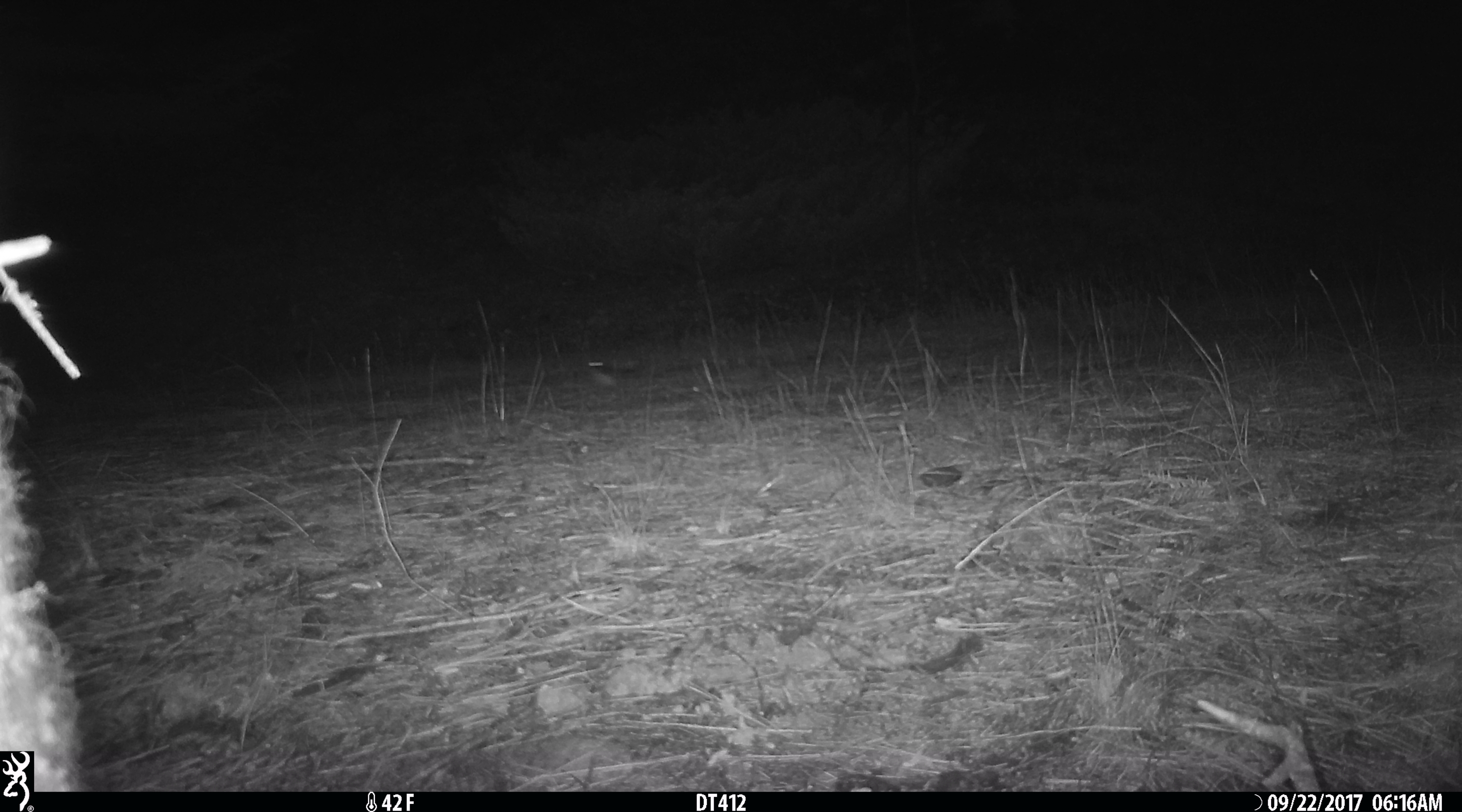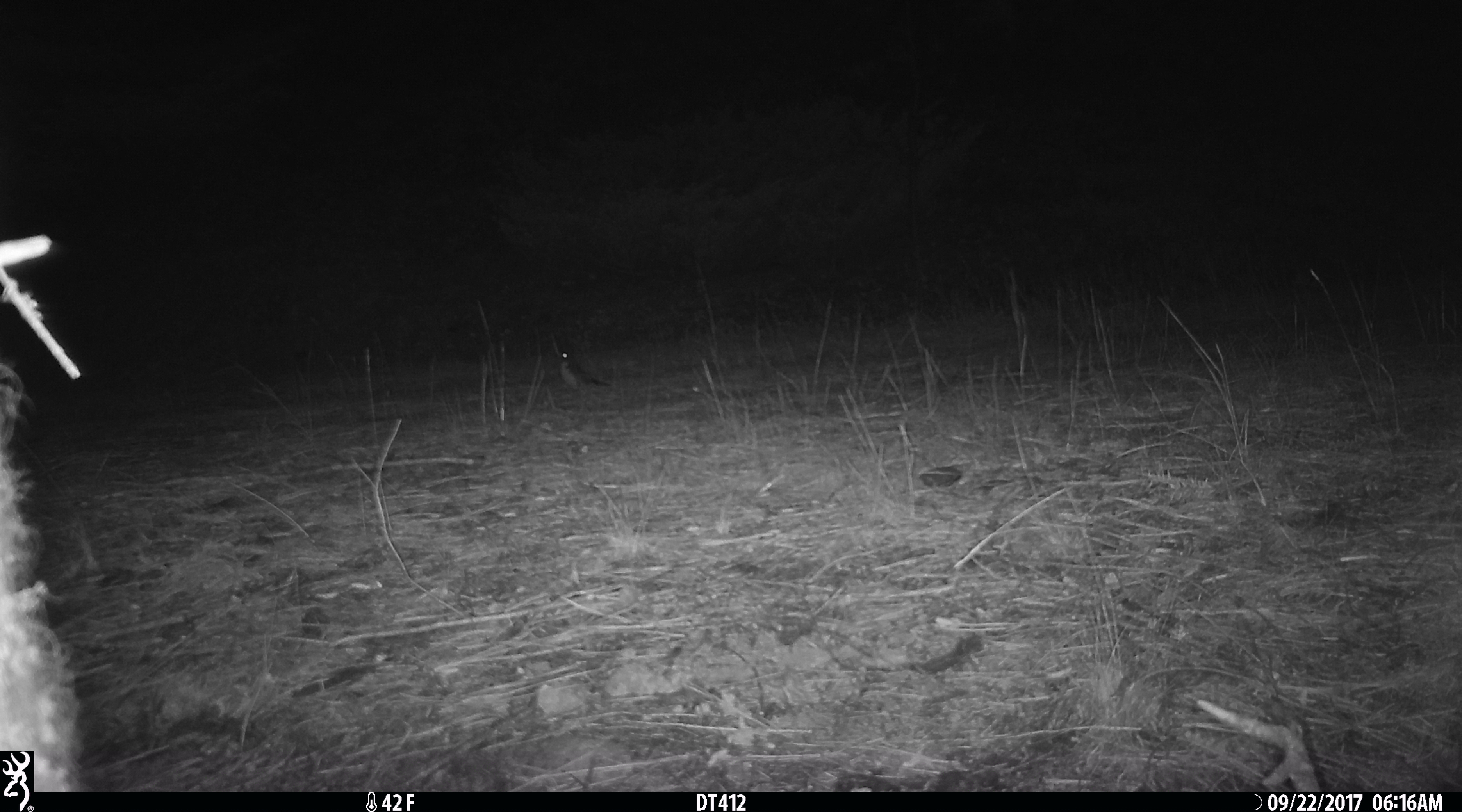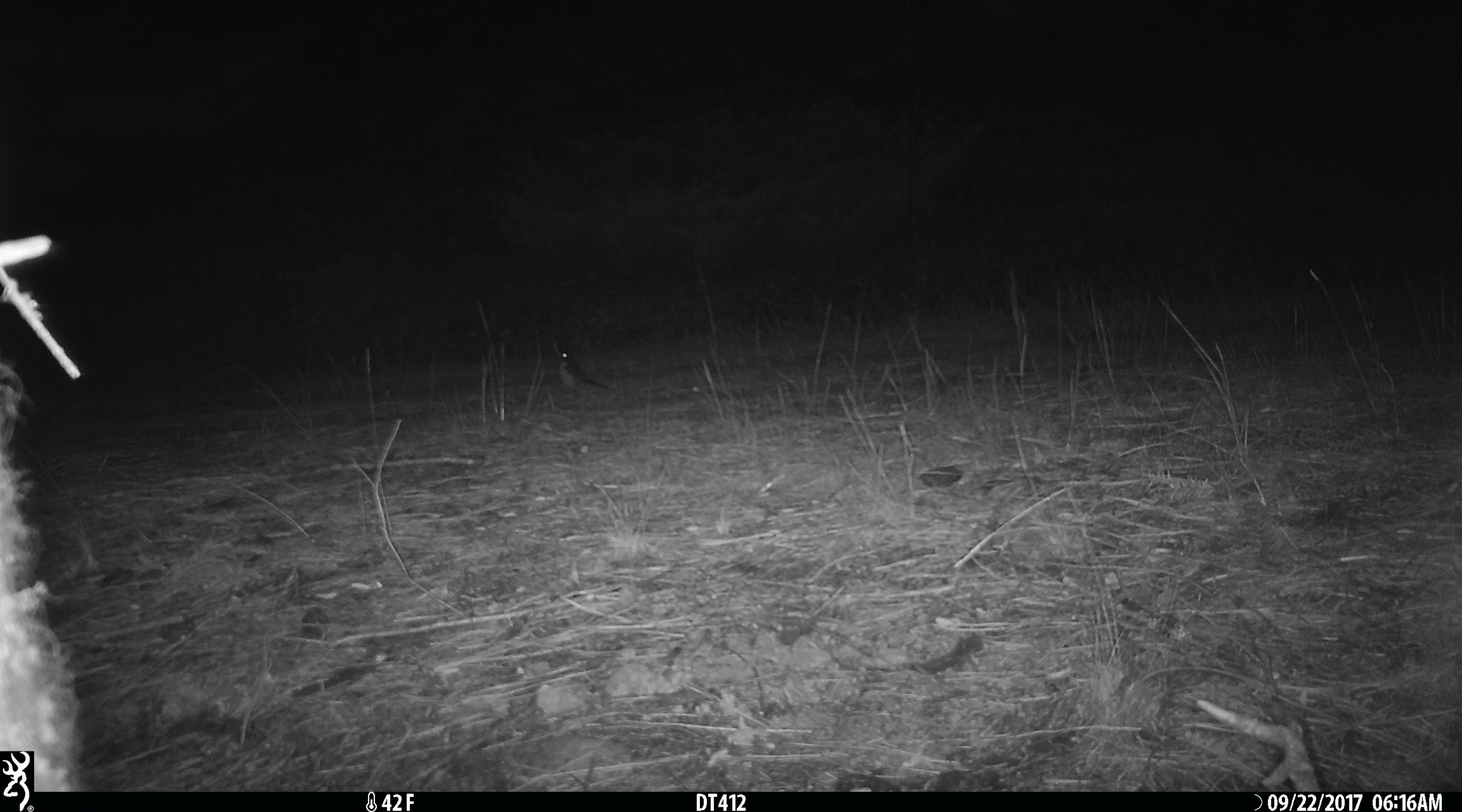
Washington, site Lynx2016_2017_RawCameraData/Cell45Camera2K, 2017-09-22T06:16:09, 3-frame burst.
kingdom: Animalia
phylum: Chordata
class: Aves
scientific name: Aves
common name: birds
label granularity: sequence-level